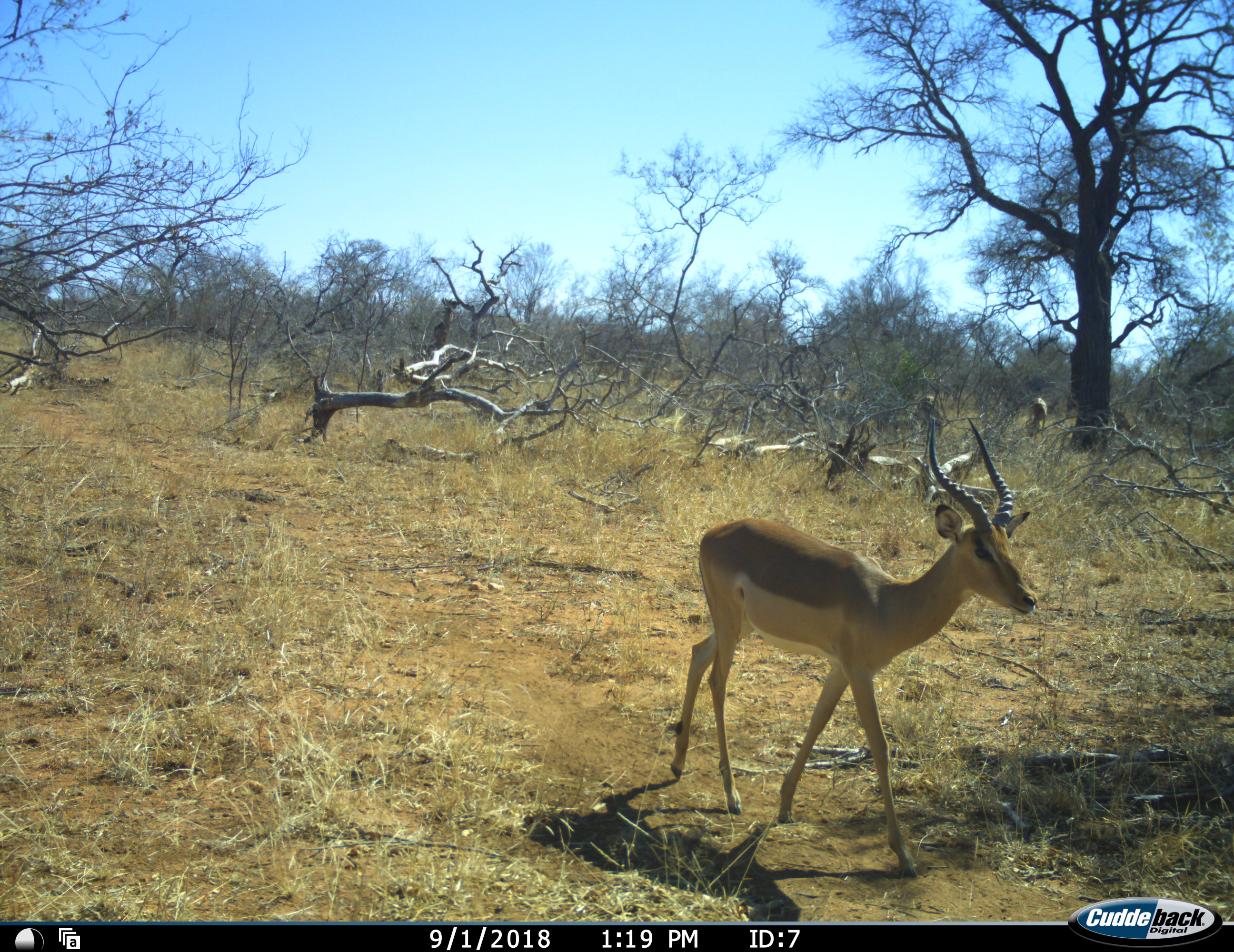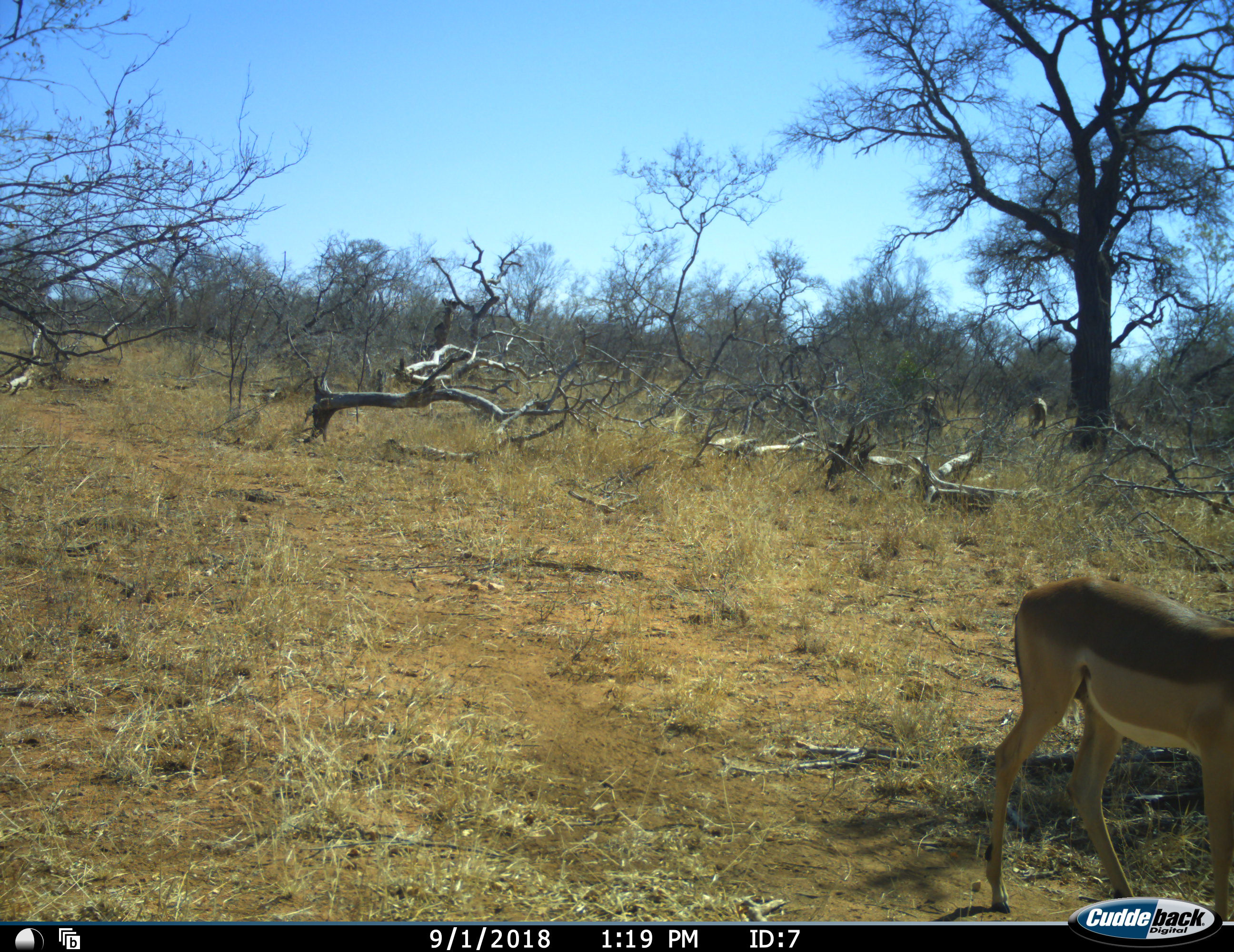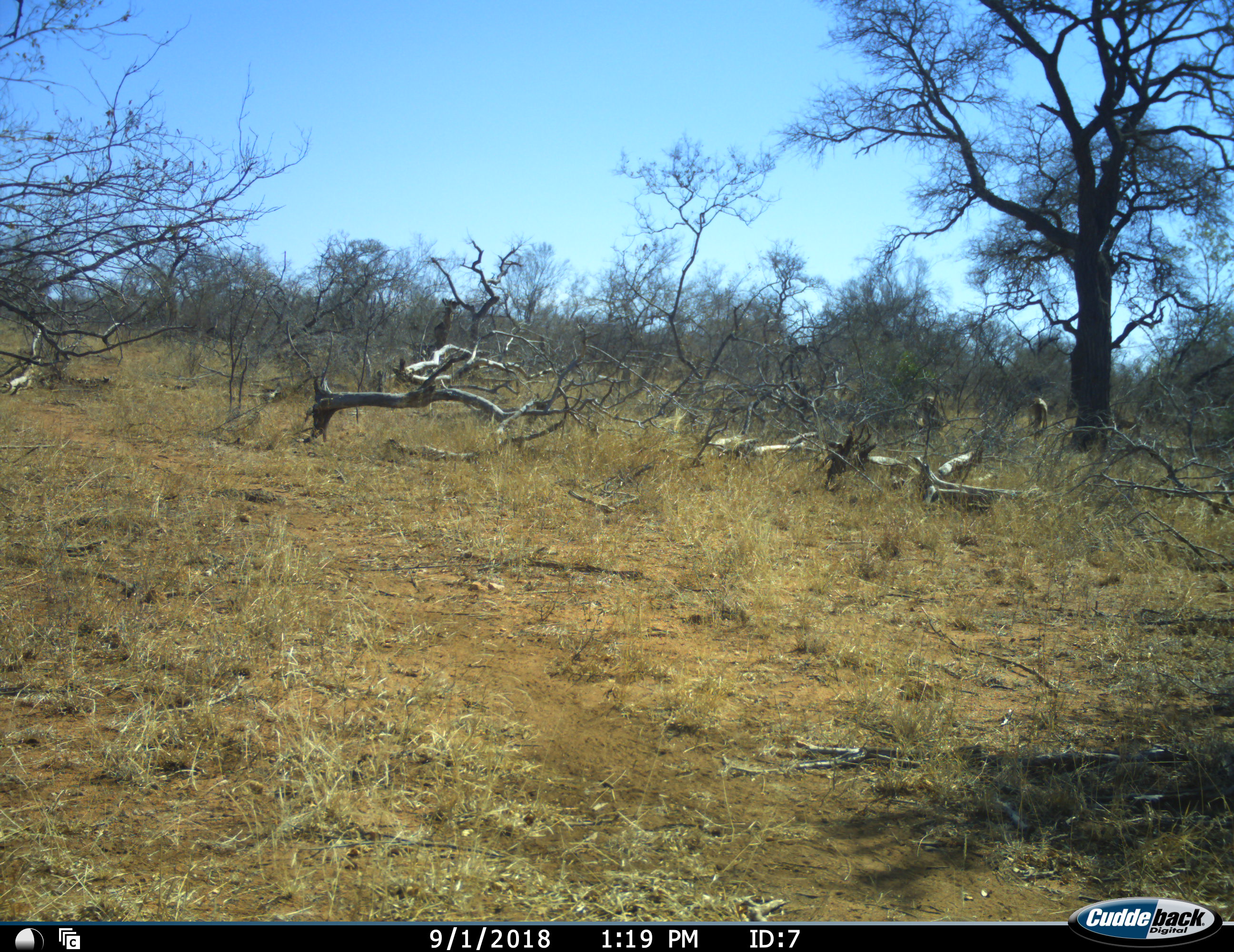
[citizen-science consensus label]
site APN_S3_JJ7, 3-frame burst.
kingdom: Animalia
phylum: Chordata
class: Mammalia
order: Artiodactyla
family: Bovidae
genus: Aepyceros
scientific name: Aepyceros melampus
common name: impala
Impala (Aepyceros melampus), count 1. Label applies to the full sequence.